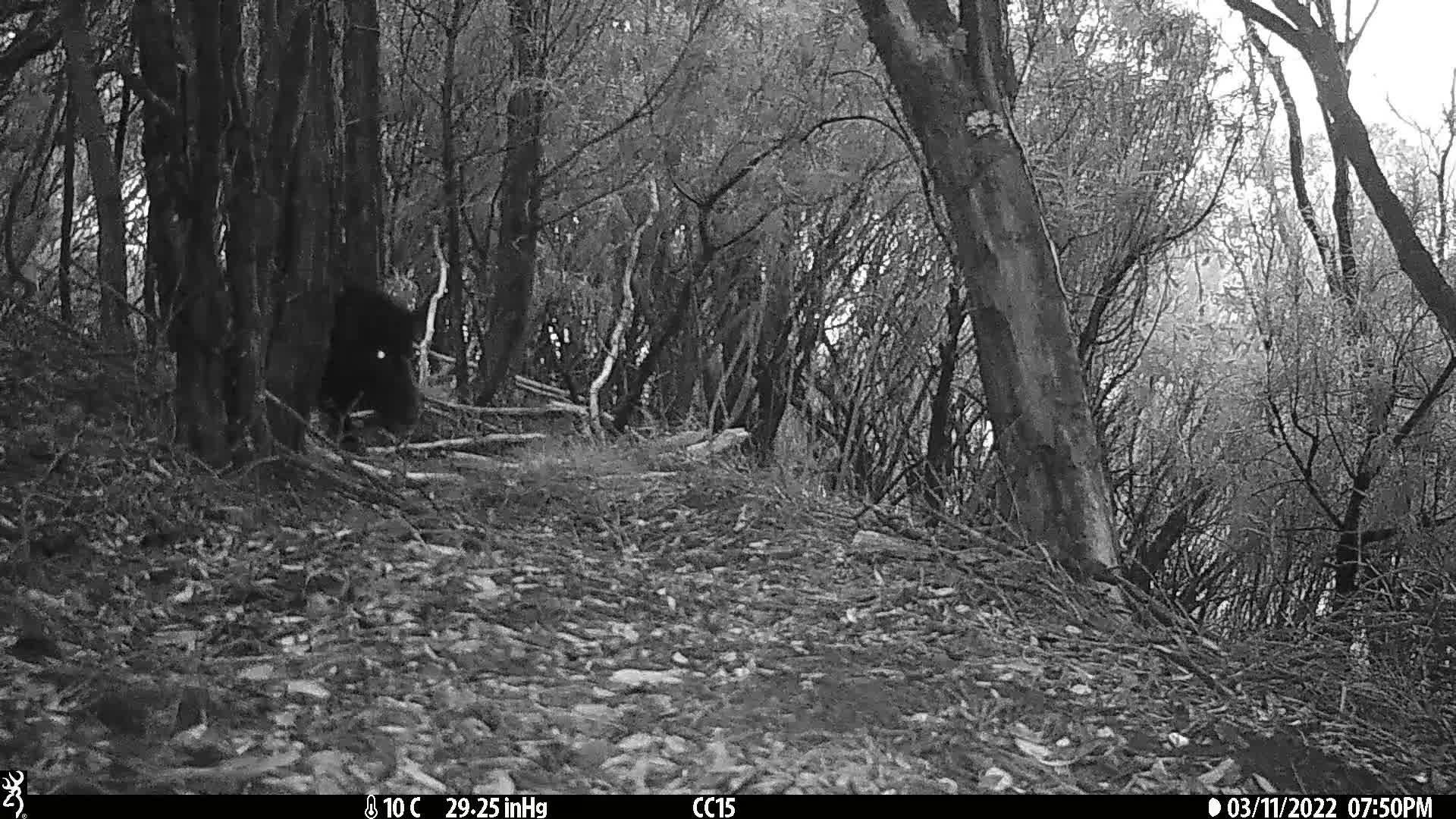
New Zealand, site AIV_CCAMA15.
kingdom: Animalia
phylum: Chordata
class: Mammalia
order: Artiodactyla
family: Suidae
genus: Sus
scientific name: Sus scrofa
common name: pig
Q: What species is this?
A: Pig (Sus scrofa).